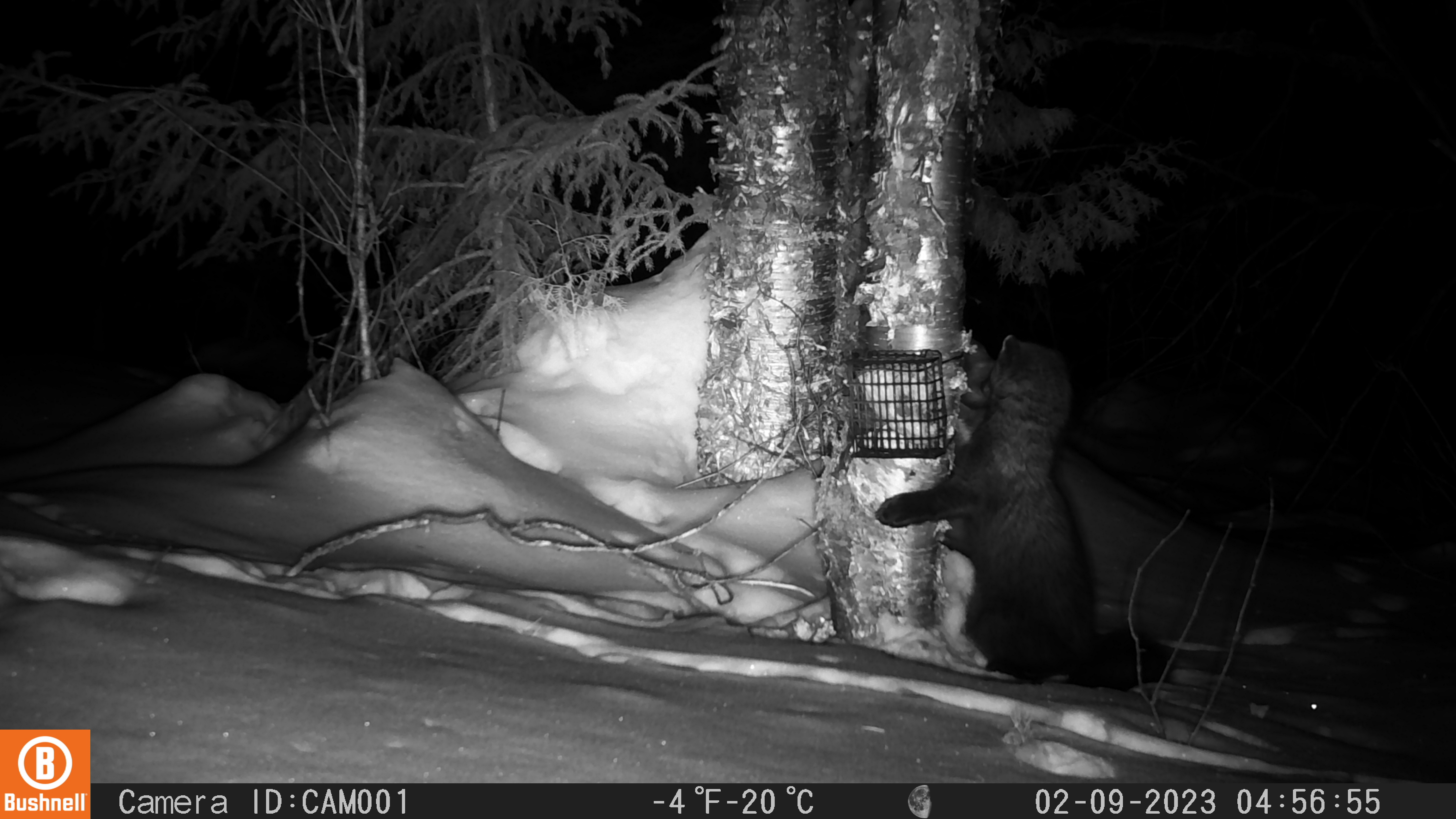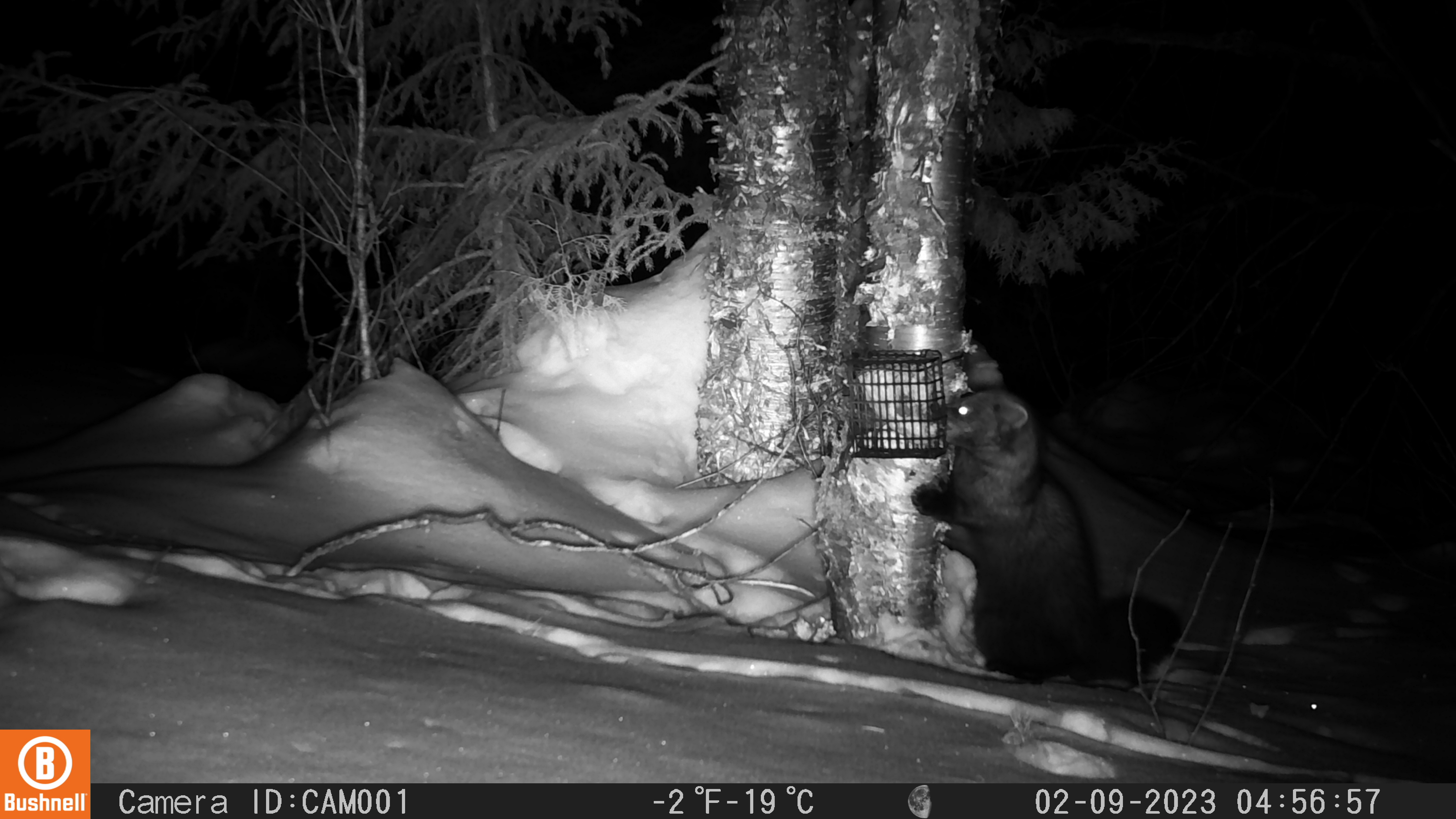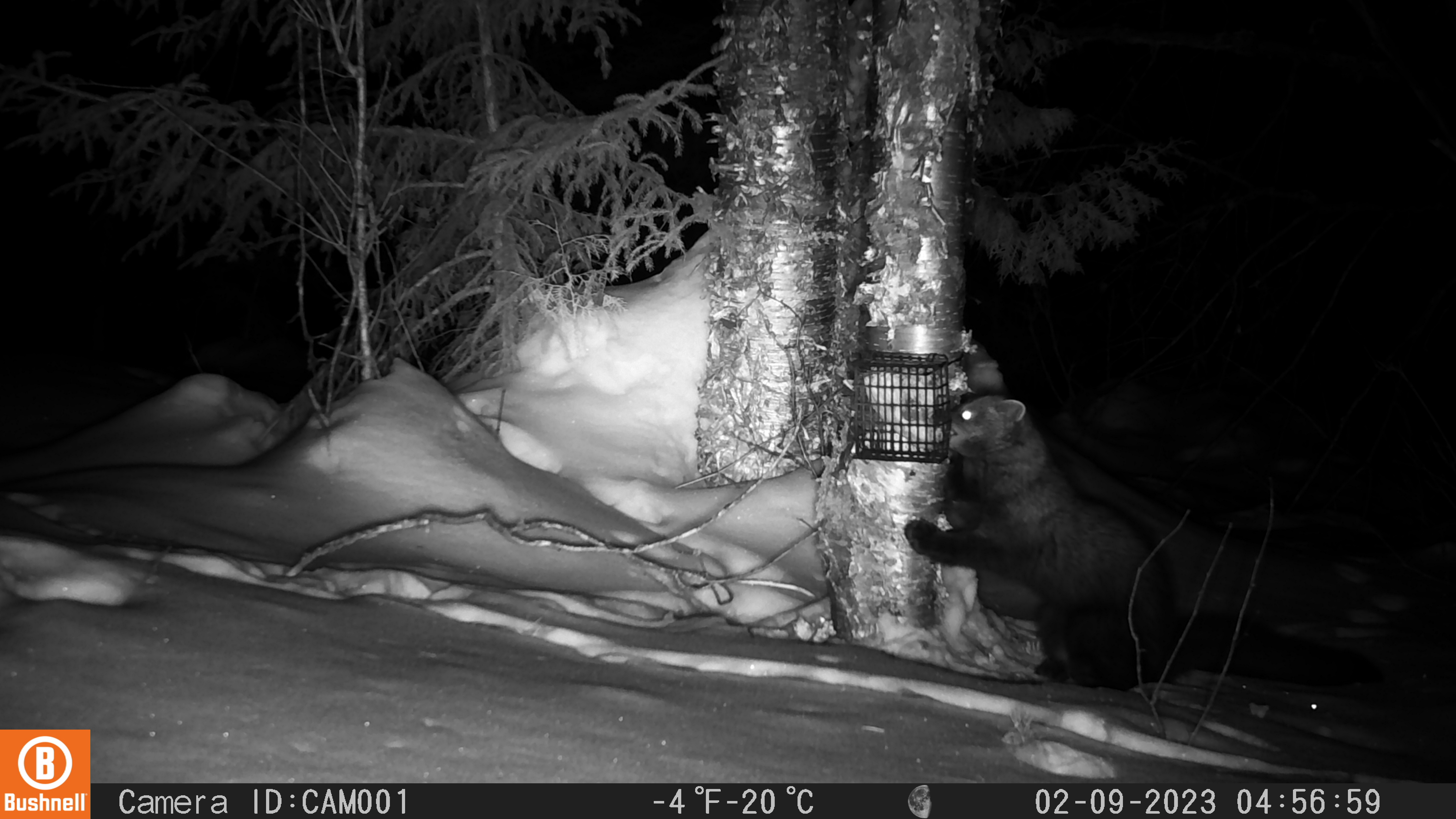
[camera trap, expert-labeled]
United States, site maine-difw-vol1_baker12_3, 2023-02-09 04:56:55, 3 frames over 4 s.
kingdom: Animalia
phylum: Chordata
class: Mammalia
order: Carnivora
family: Mustelidae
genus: Pekania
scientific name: Pekania pennanti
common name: fisher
Fisher (Pekania pennanti).